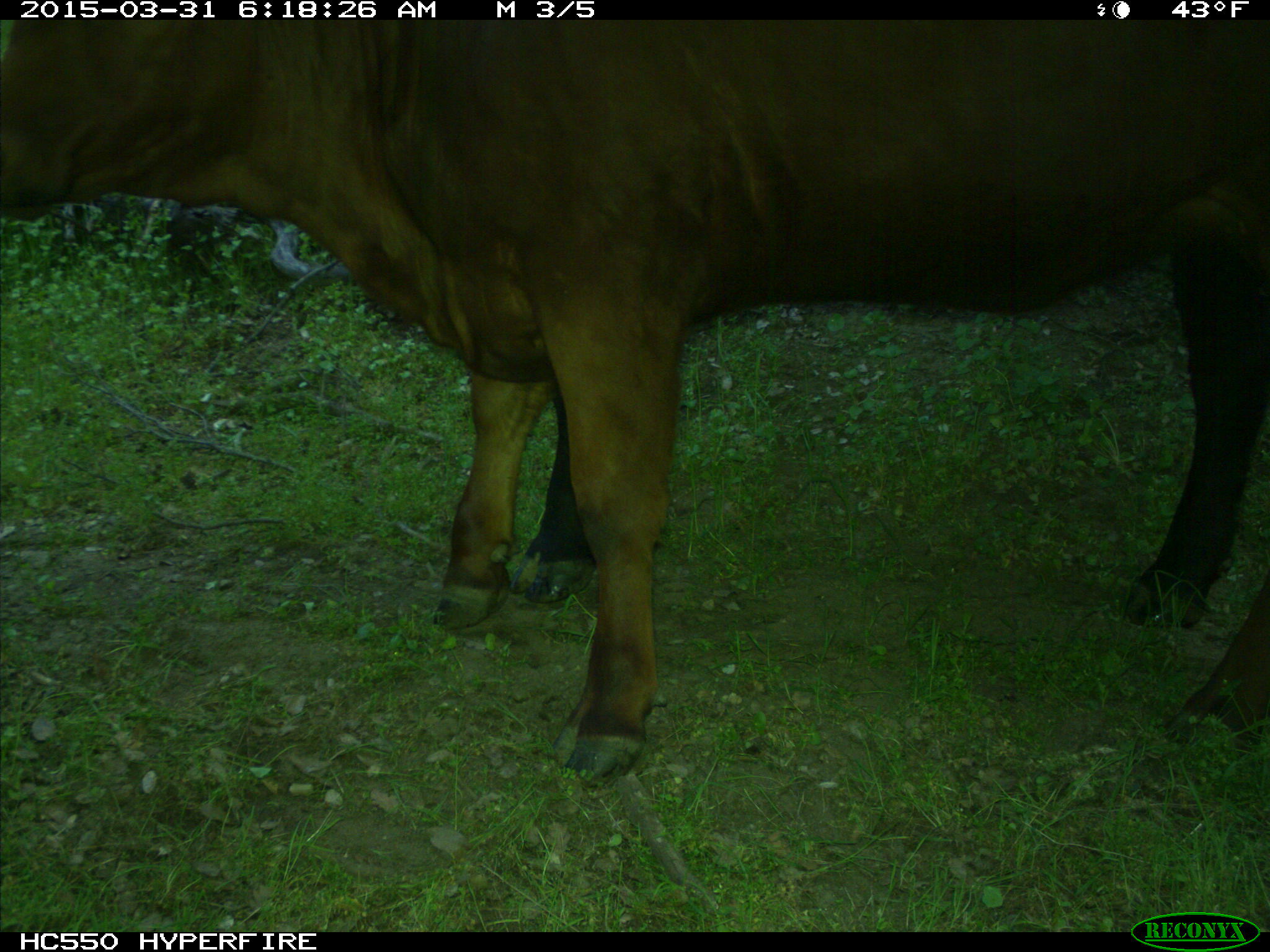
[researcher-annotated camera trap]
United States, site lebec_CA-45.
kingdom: Animalia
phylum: Chordata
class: Mammalia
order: Artiodactyla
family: Bovidae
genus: Bos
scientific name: Bos taurus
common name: domestic cow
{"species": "Bos taurus (domestic cow)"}